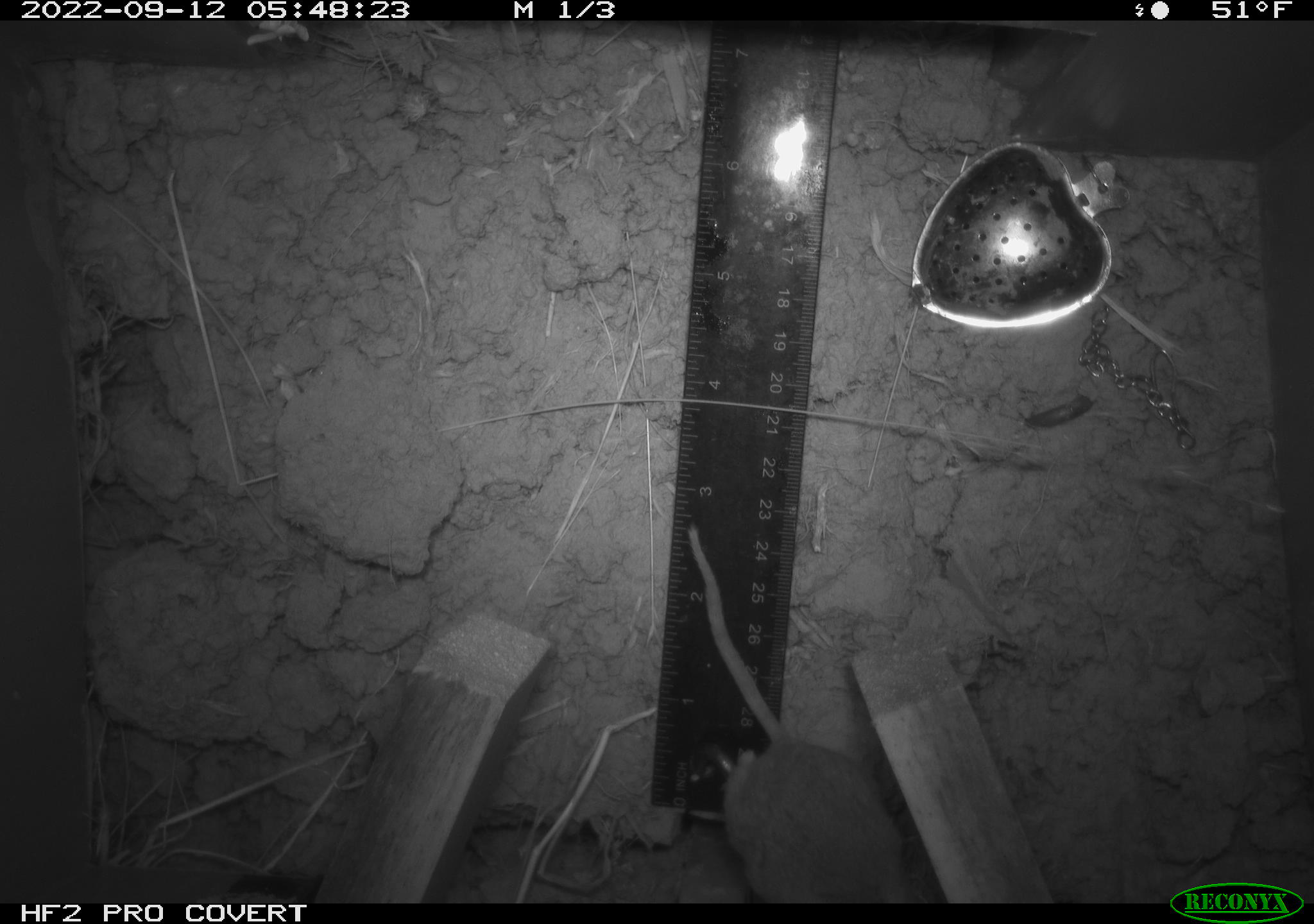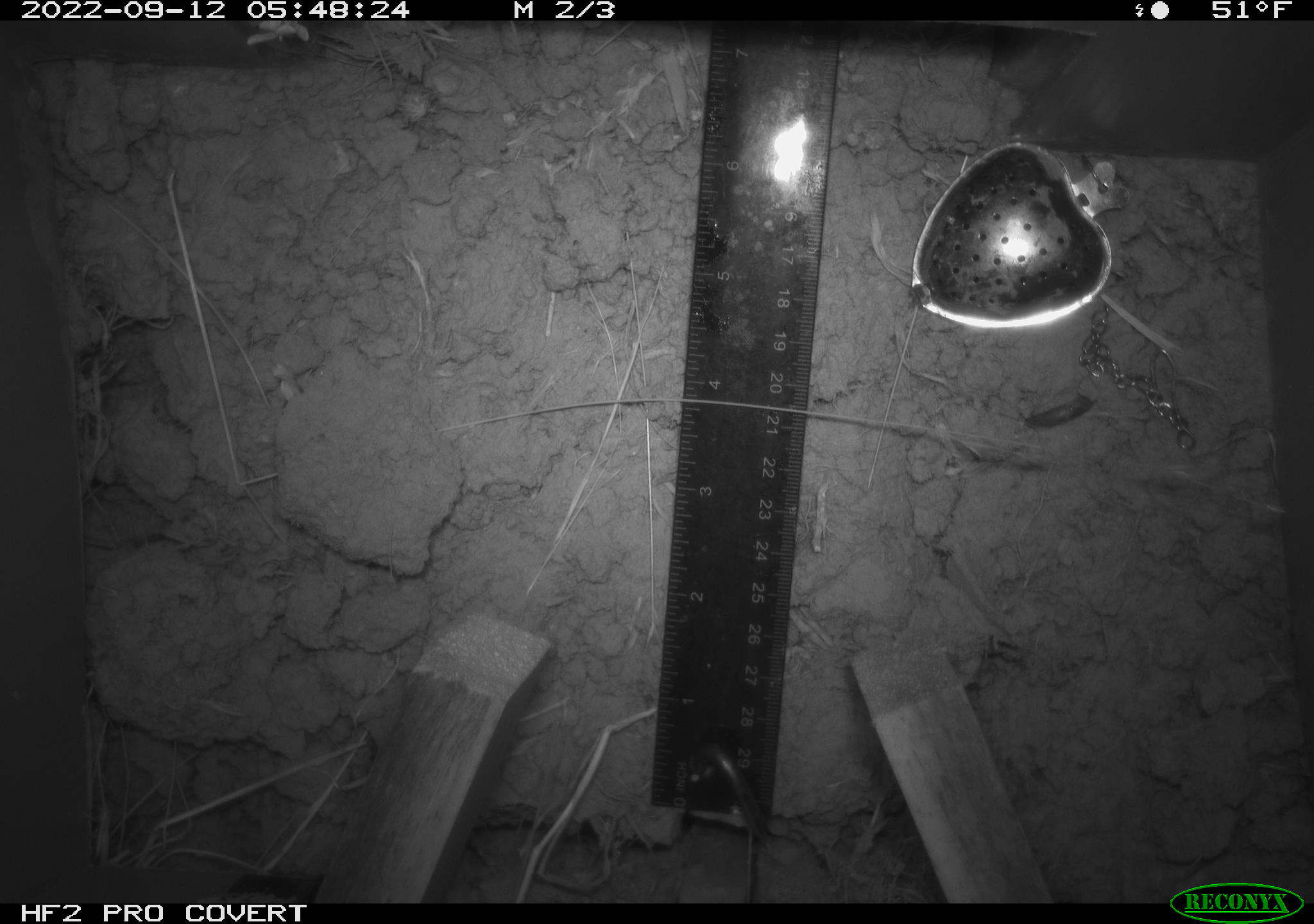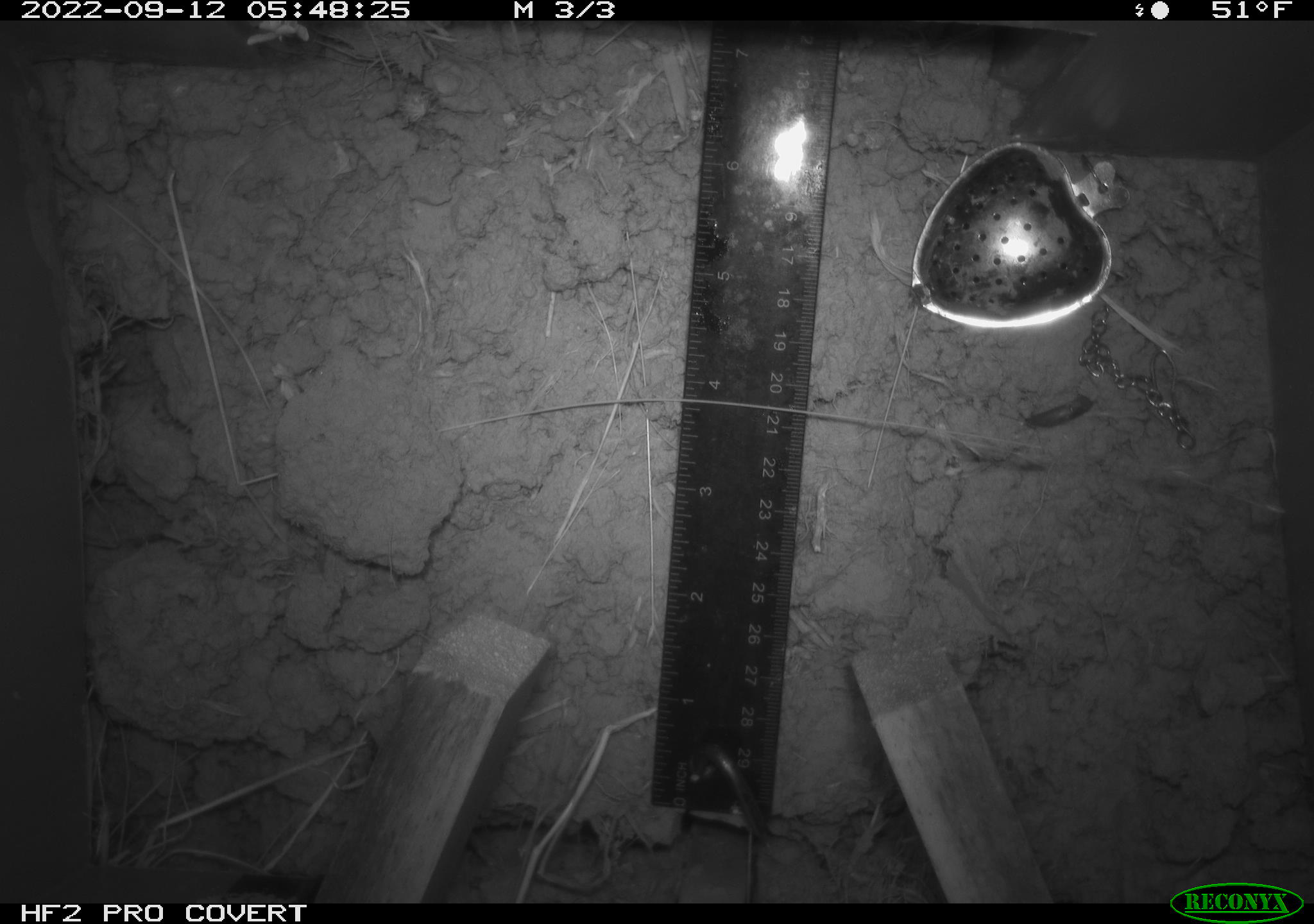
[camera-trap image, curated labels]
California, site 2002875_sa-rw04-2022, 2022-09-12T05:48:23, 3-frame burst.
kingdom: Animalia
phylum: Chordata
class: Mammalia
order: Rodentia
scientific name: Rodentia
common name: mouse species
Mouse species (Rodentia).